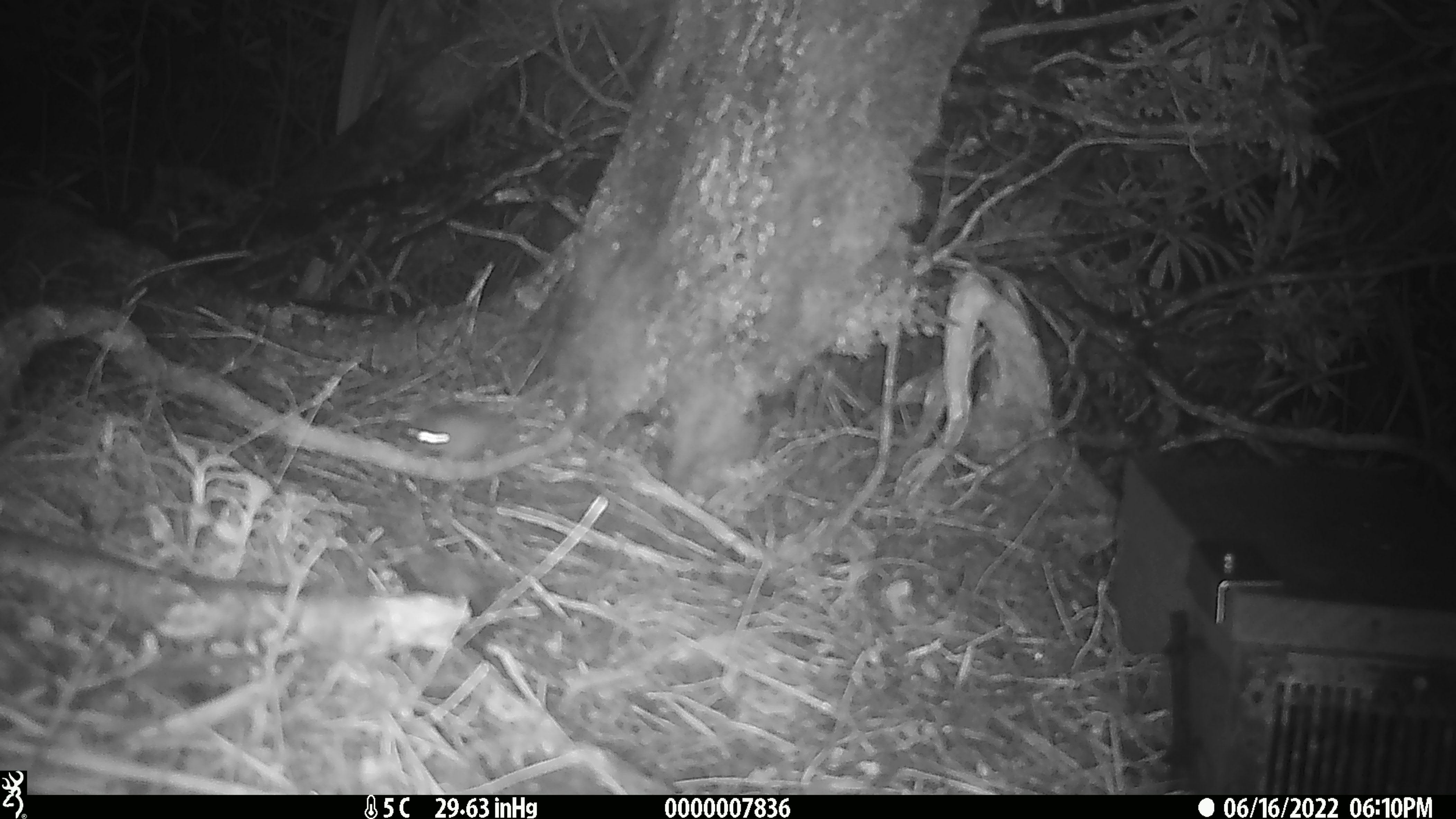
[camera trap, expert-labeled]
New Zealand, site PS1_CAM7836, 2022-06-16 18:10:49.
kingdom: Animalia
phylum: Chordata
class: Mammalia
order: Rodentia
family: Muridae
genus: Mus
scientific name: Mus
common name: mouse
Mouse (Mus).